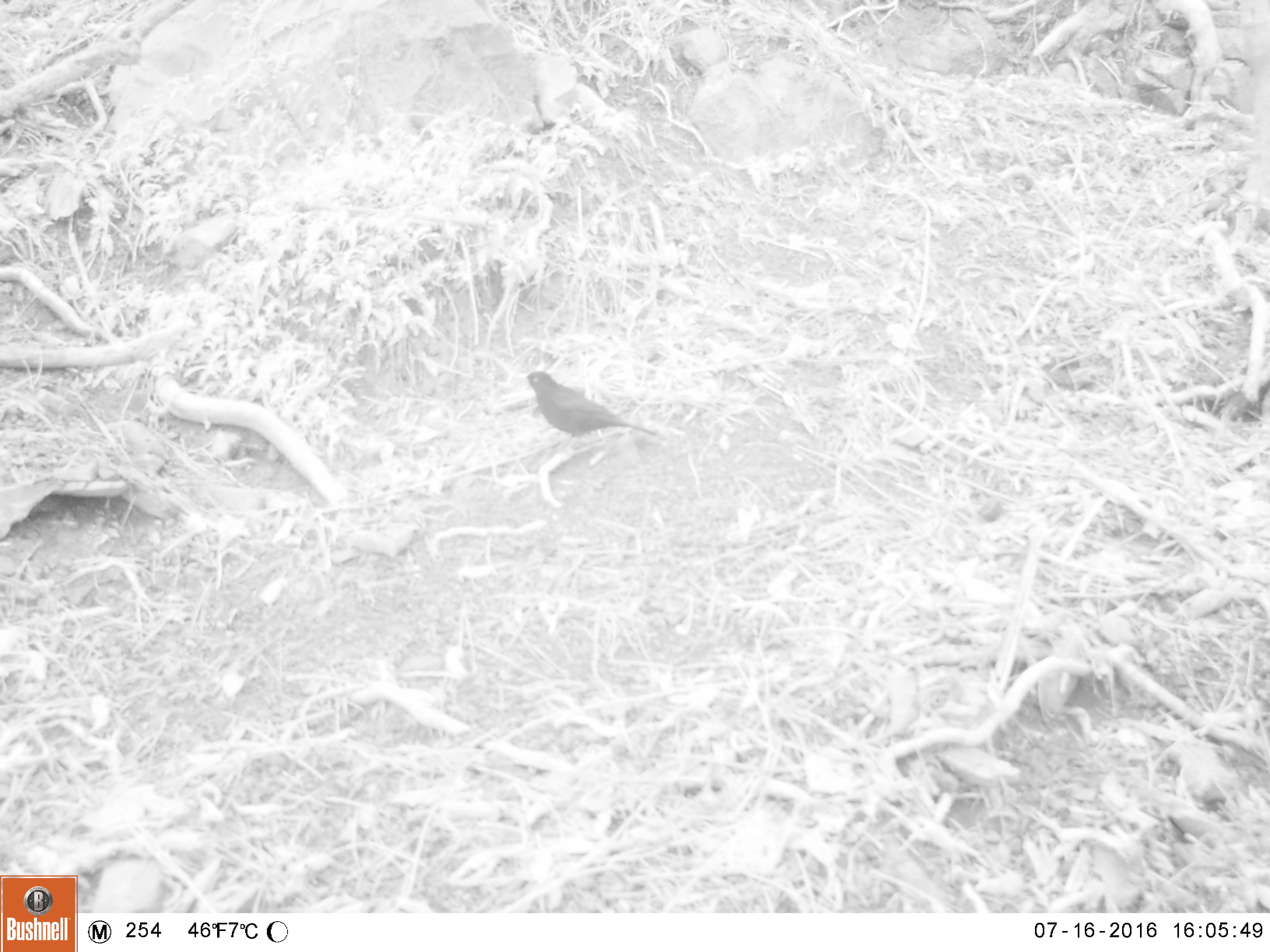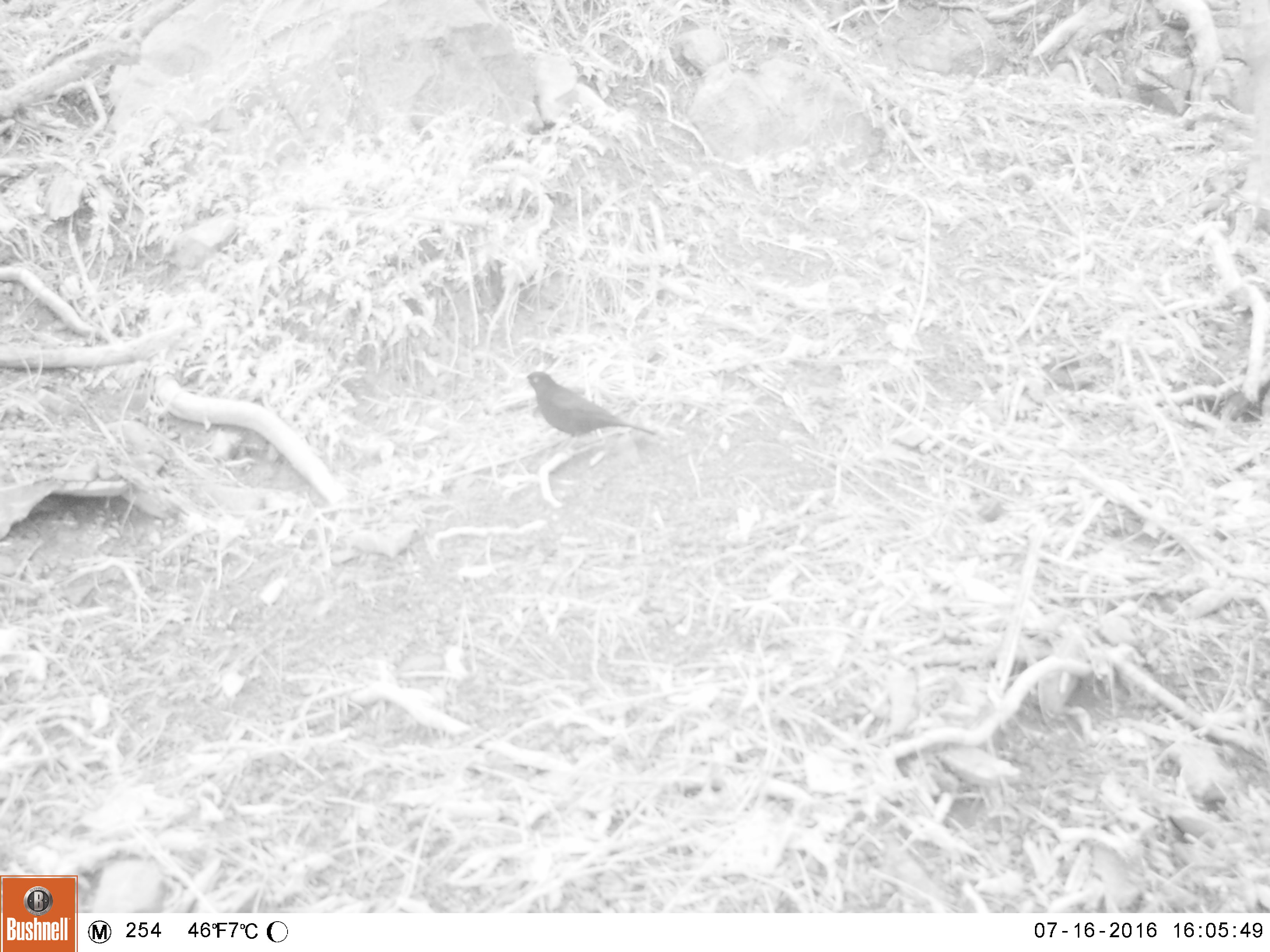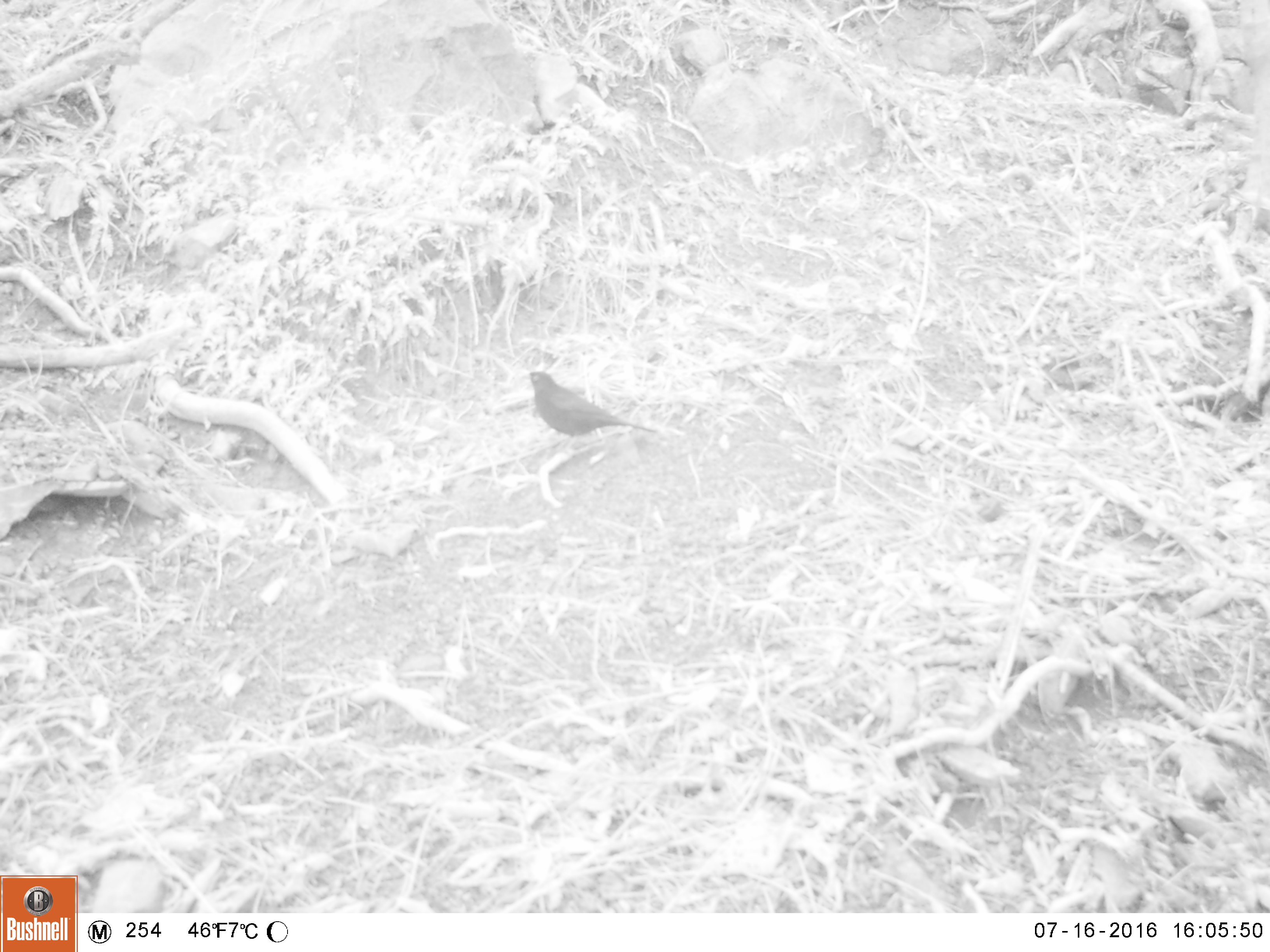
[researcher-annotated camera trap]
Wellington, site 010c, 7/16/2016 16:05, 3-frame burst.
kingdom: Animalia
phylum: Chordata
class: Aves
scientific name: Aves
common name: bird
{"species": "bird (Aves)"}